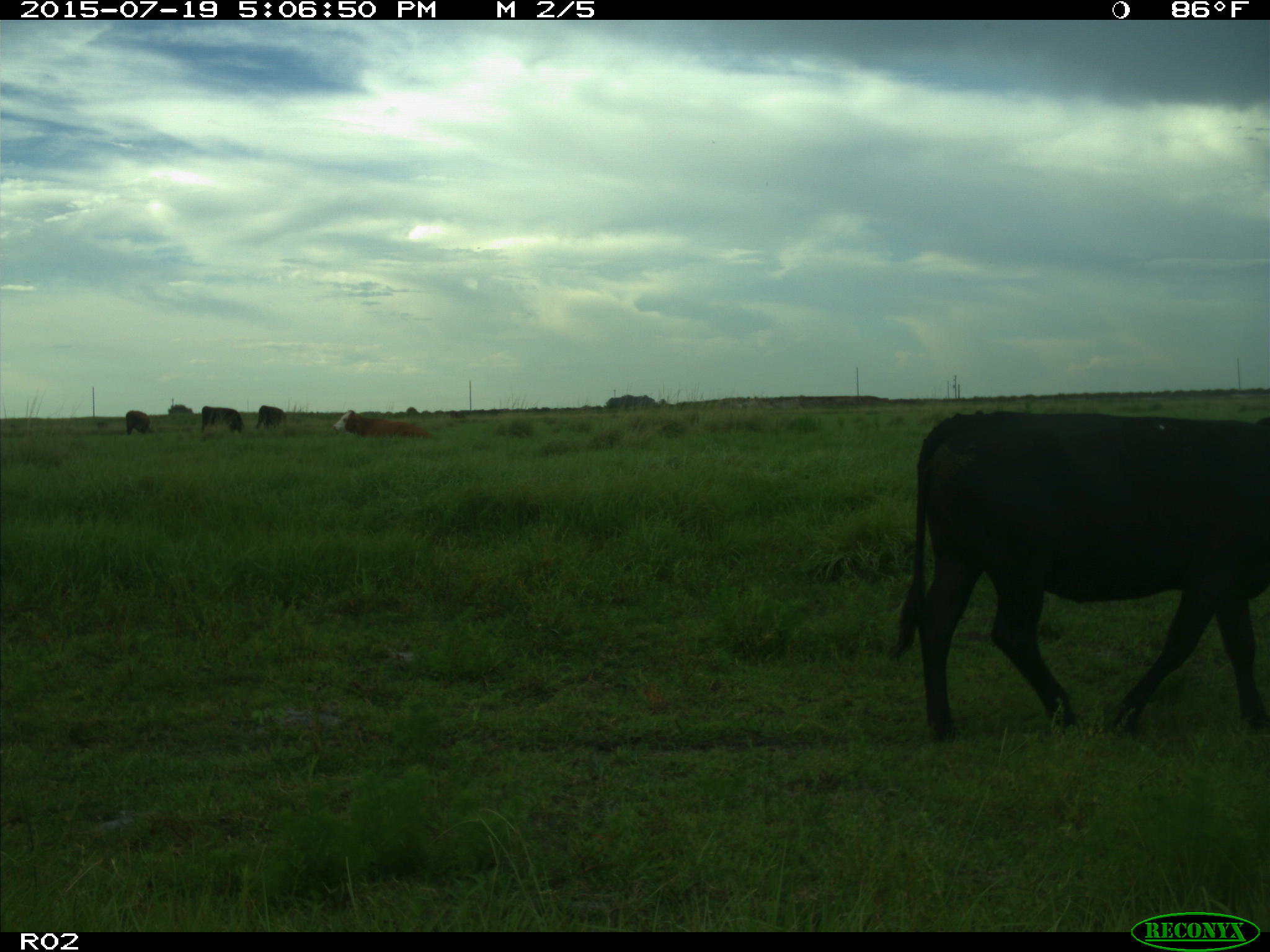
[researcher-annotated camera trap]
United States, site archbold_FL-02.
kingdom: Animalia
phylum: Chordata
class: Mammalia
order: Artiodactyla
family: Bovidae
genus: Bos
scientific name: Bos taurus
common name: domestic cow